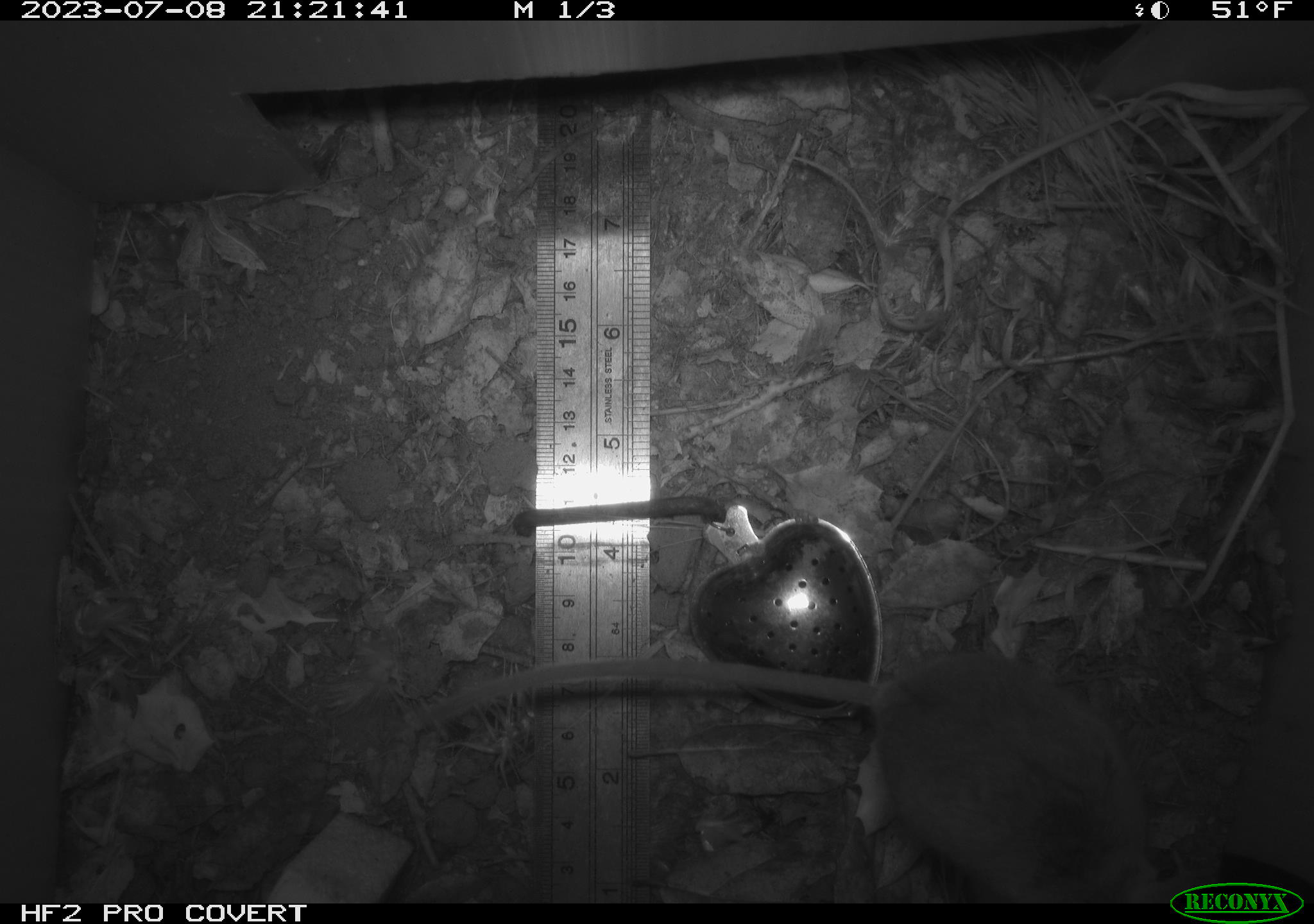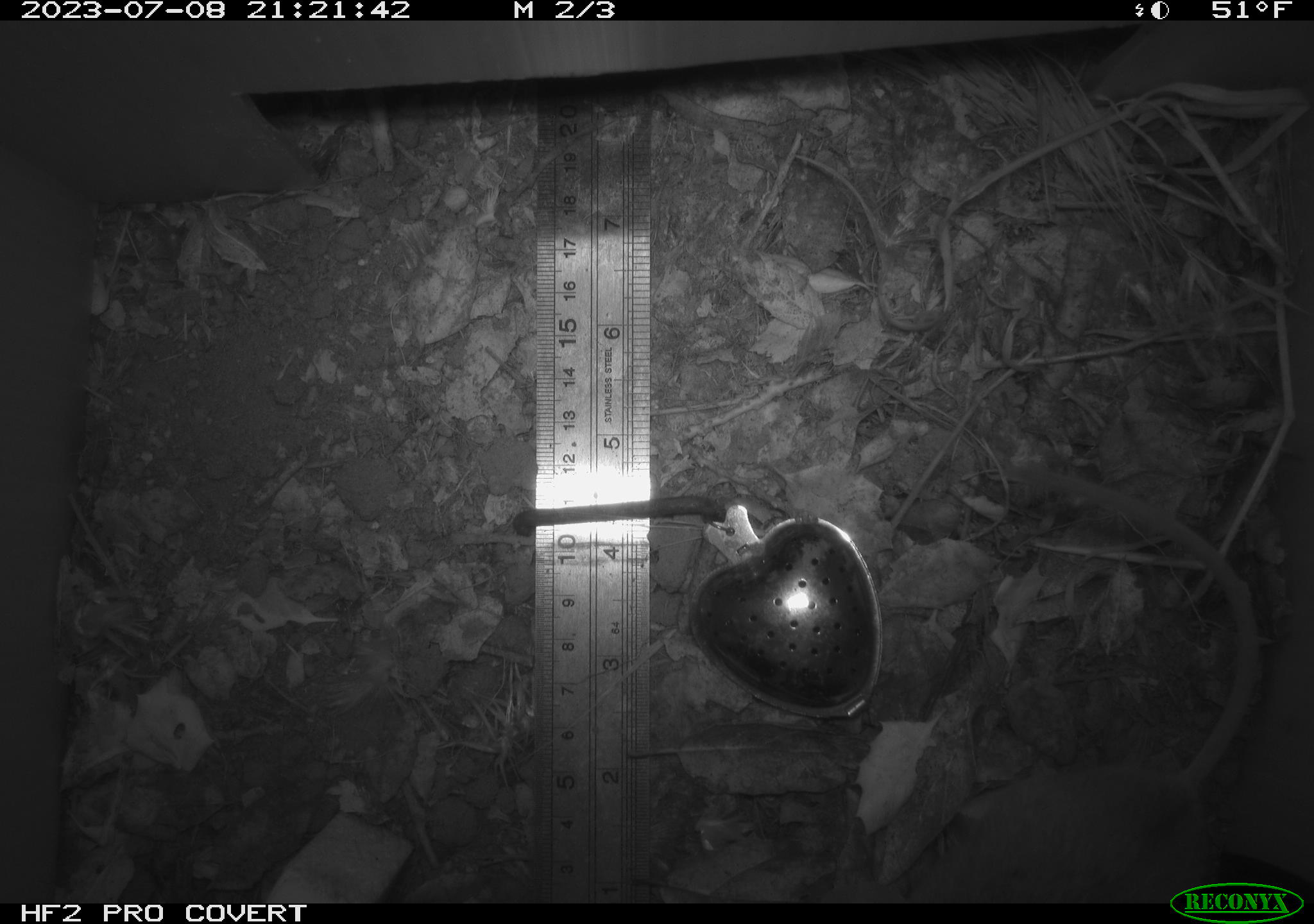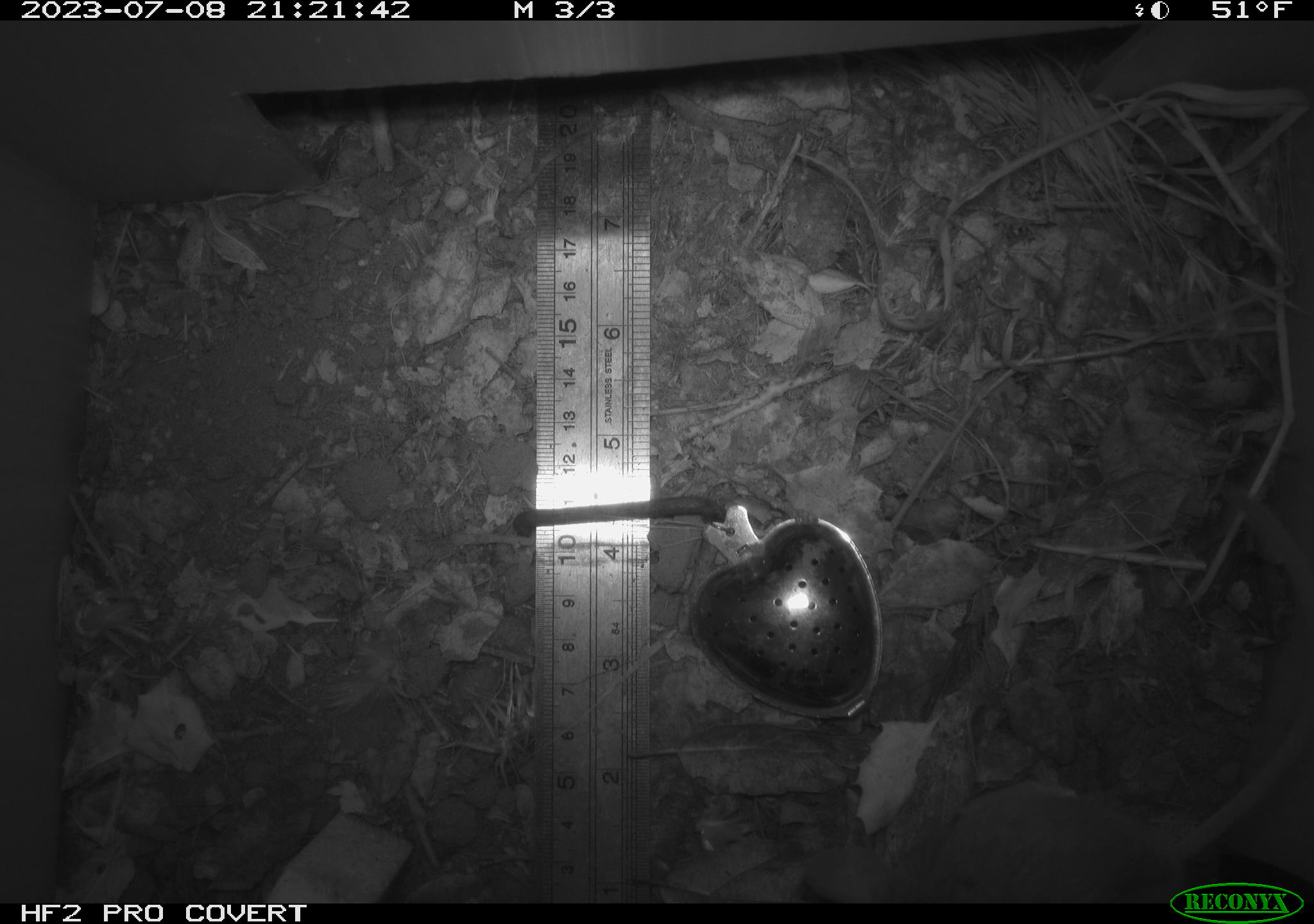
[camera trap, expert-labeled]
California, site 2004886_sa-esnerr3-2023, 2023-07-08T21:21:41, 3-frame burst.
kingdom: Animalia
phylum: Chordata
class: Mammalia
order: Rodentia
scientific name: Rodentia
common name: mouse species